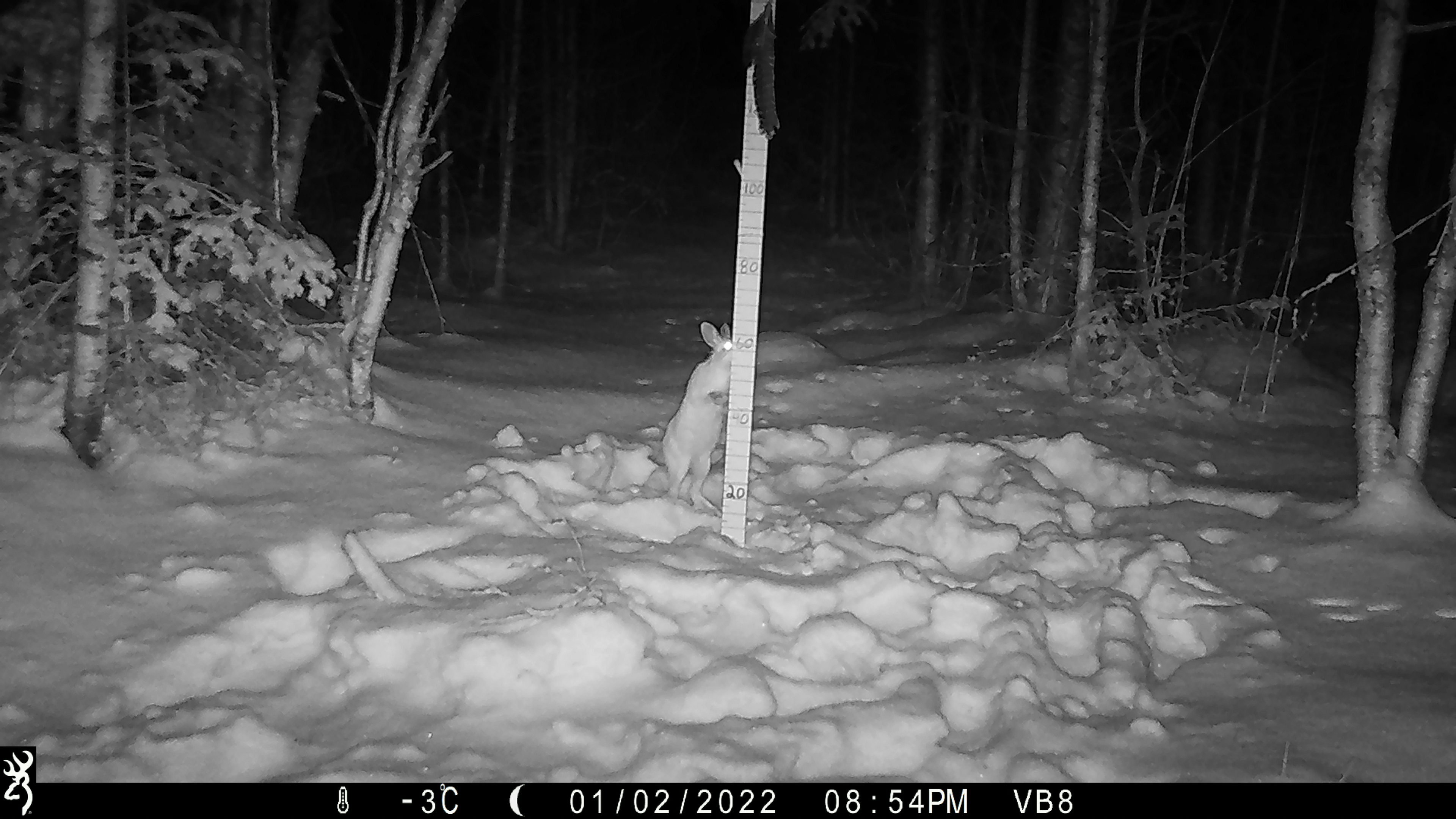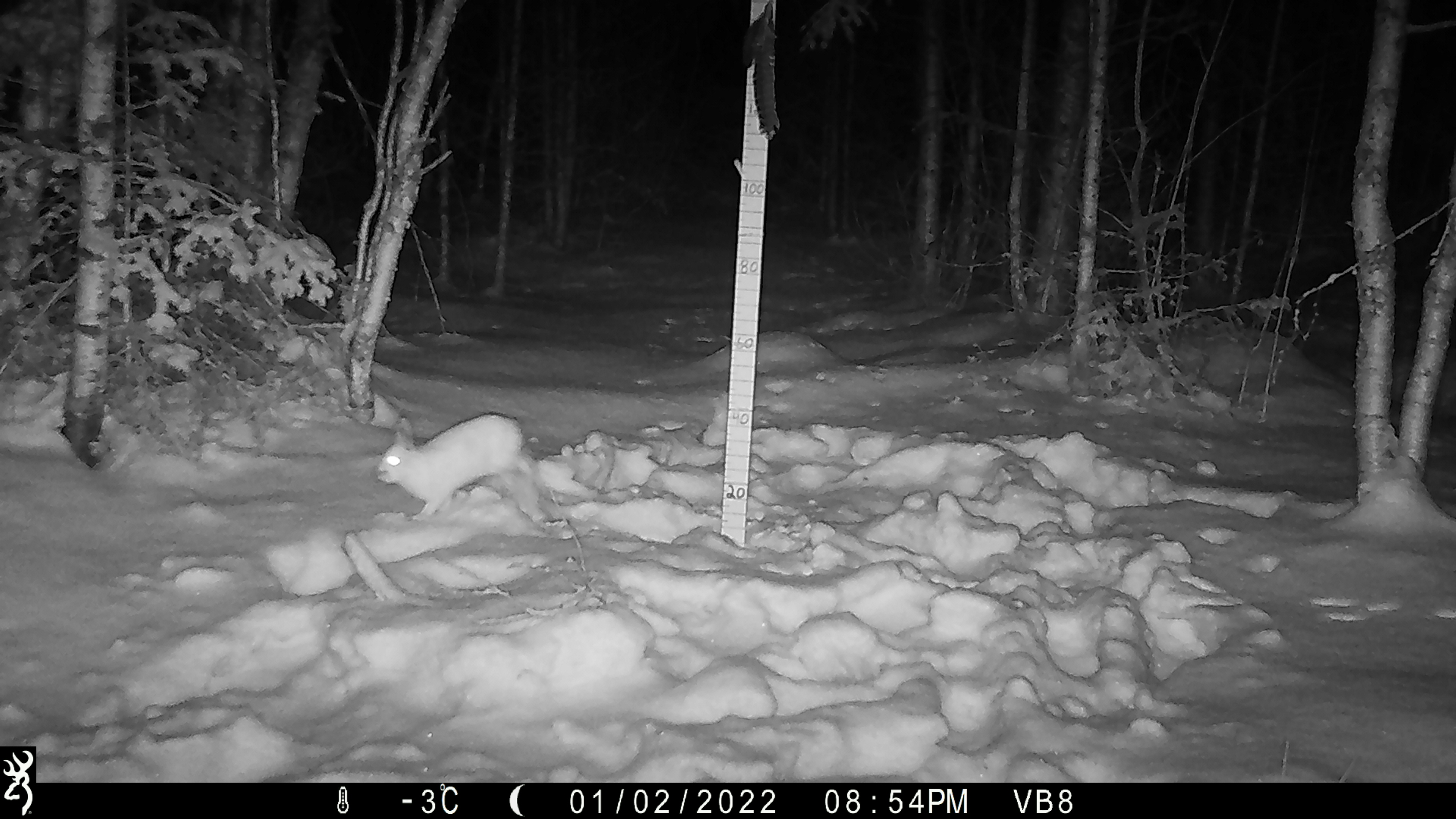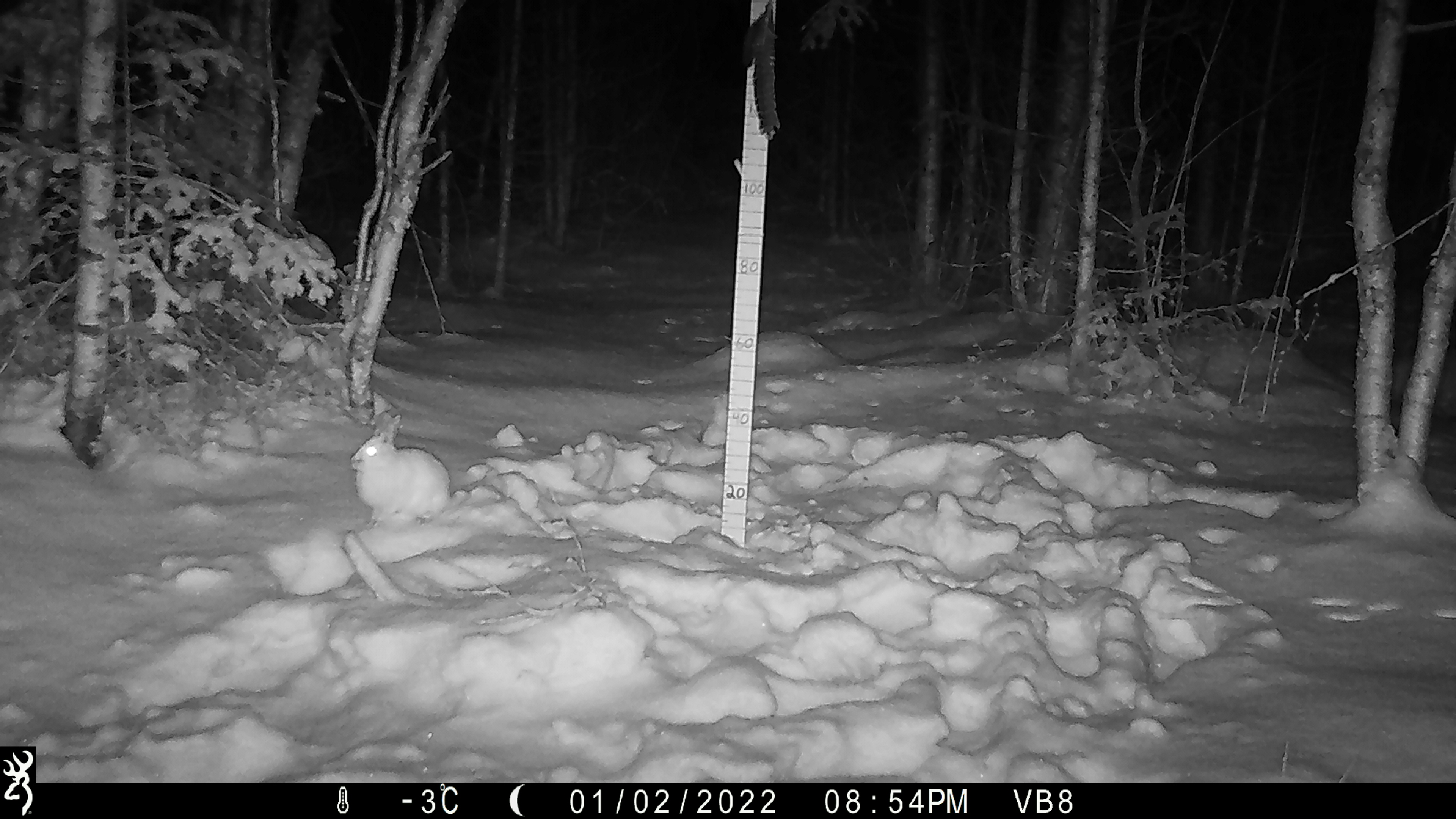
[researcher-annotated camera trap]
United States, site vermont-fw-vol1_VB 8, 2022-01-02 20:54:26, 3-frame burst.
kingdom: Animalia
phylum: Chordata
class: Mammalia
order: Lagomorpha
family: Leporidae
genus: Lepus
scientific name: Lepus americanus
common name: snowshoe hare